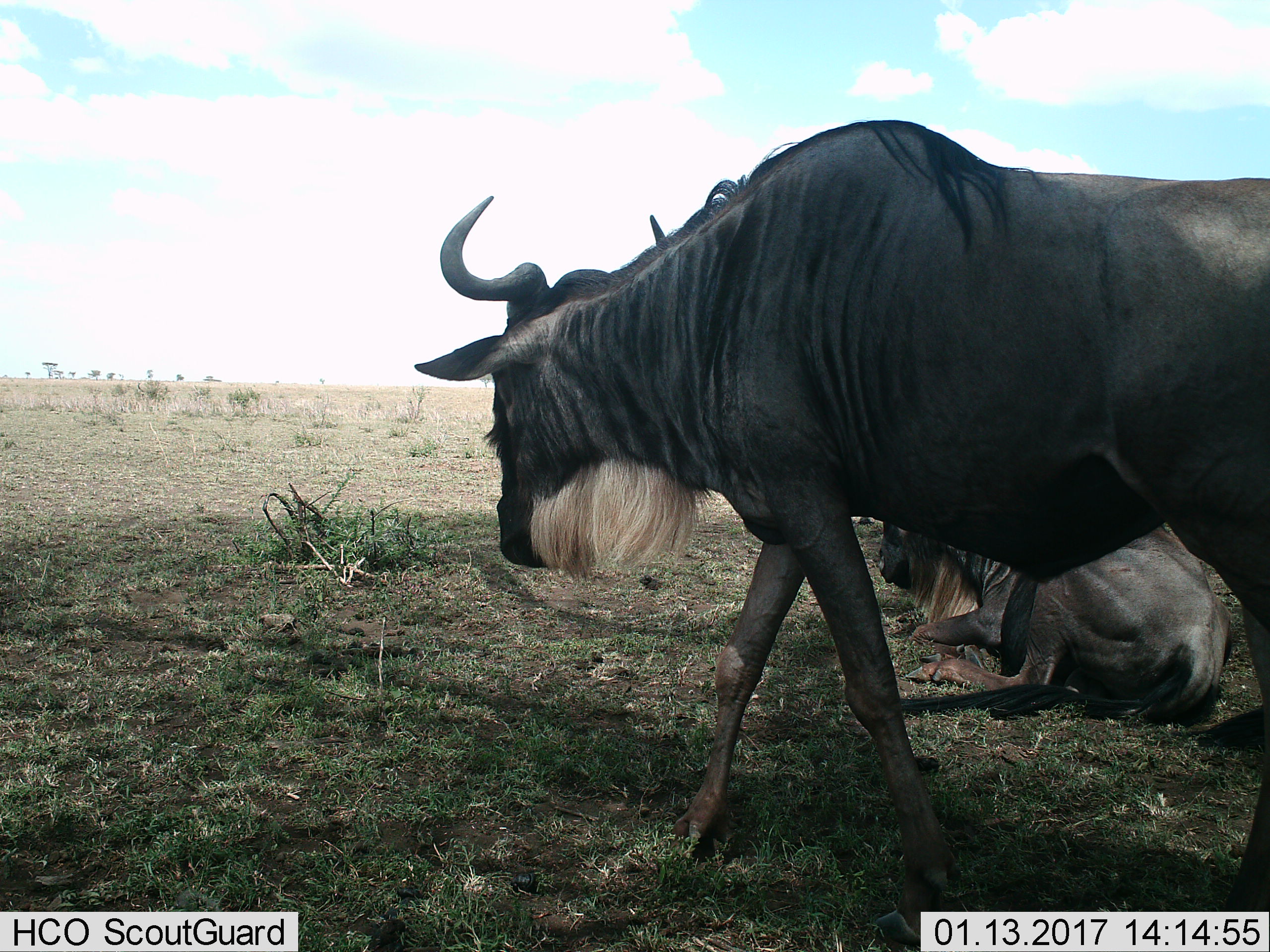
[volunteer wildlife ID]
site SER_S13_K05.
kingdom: Animalia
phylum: Chordata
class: Mammalia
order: Artiodactyla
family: Bovidae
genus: Connochaetes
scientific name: Connochaetes taurinus taurinus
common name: blue wildebeest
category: wildebeestblue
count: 2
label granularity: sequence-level